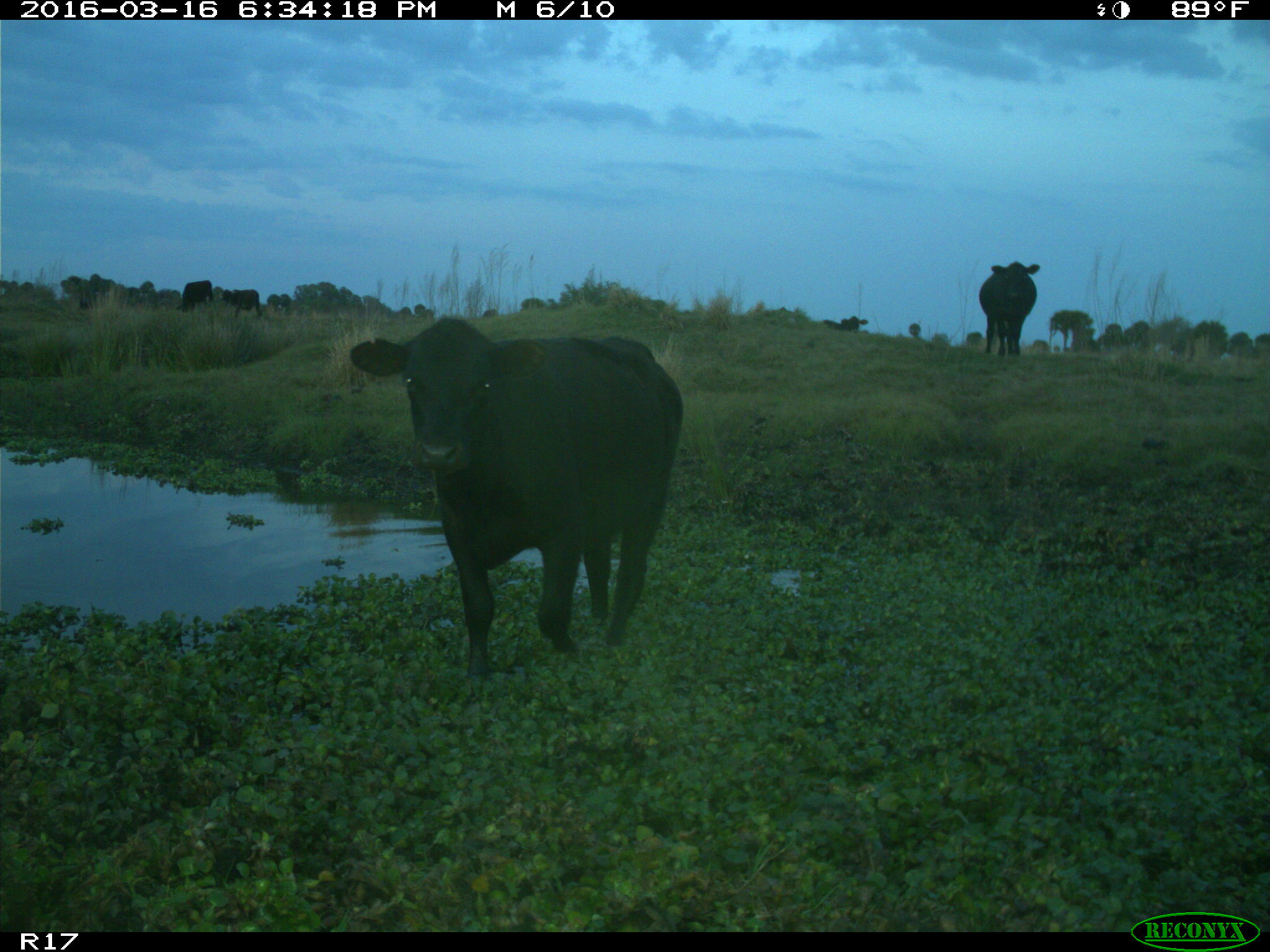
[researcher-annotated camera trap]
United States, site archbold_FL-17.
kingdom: Animalia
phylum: Chordata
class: Mammalia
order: Artiodactyla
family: Bovidae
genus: Bos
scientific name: Bos taurus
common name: domestic cow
Bos taurus (domestic cow).